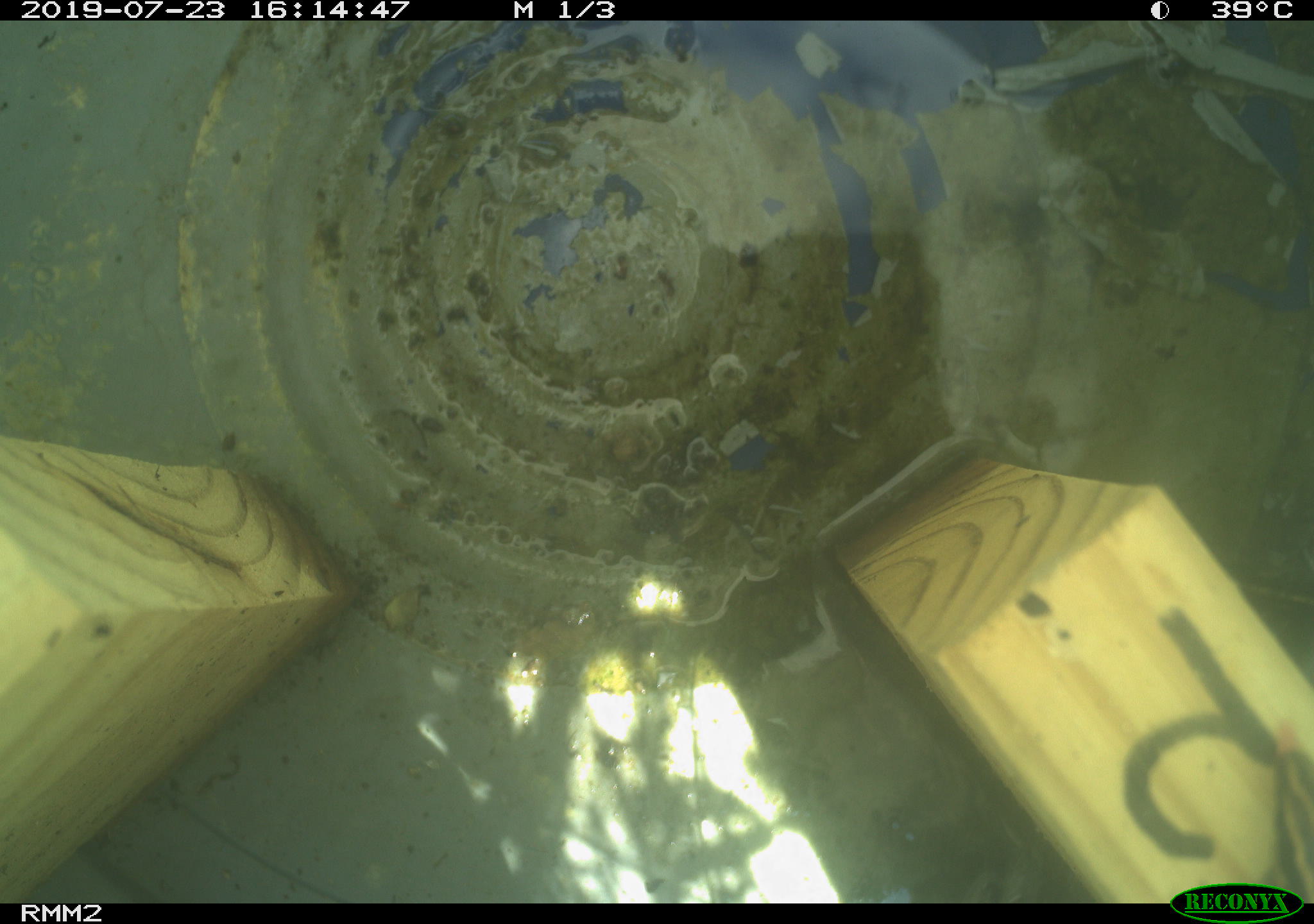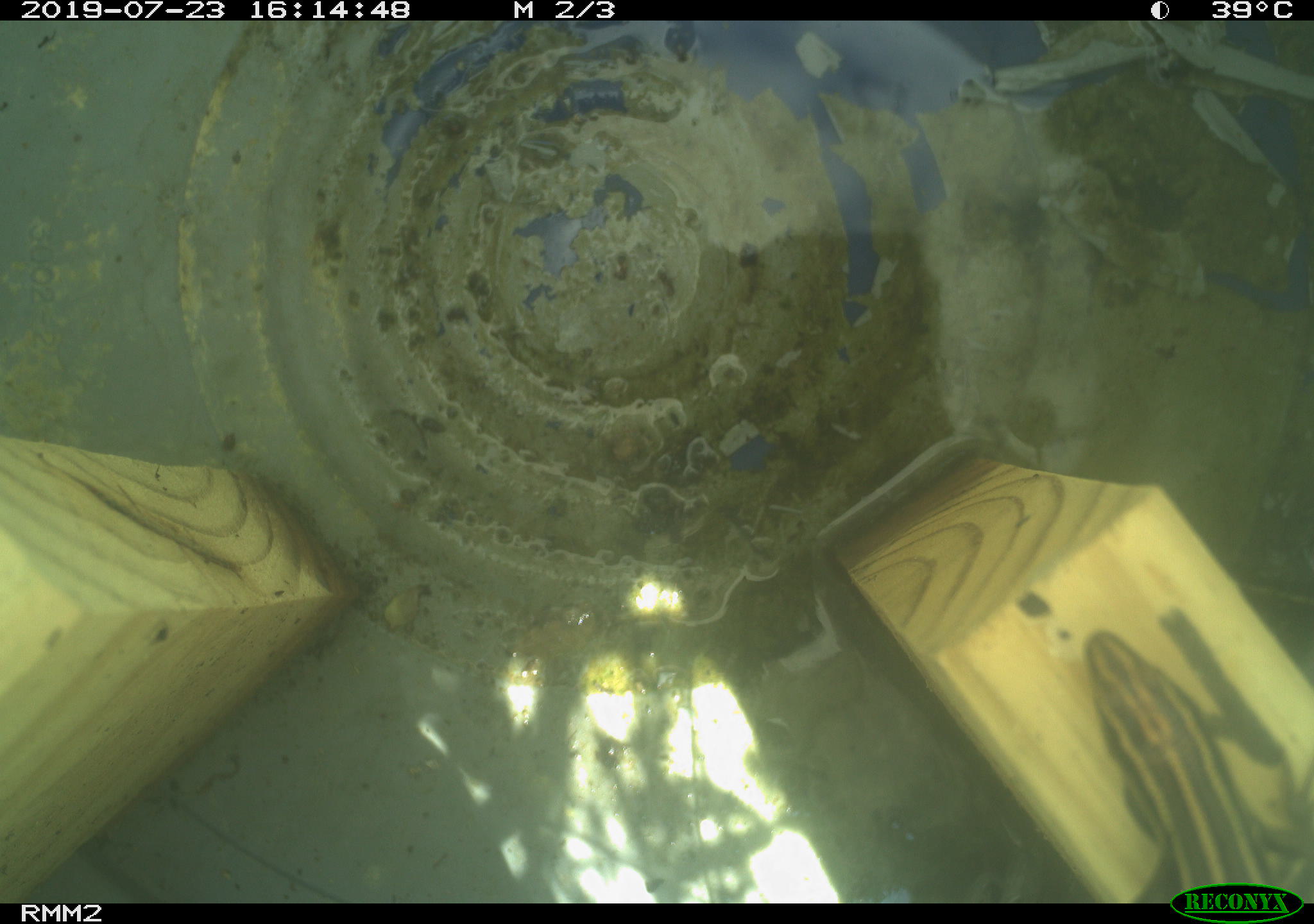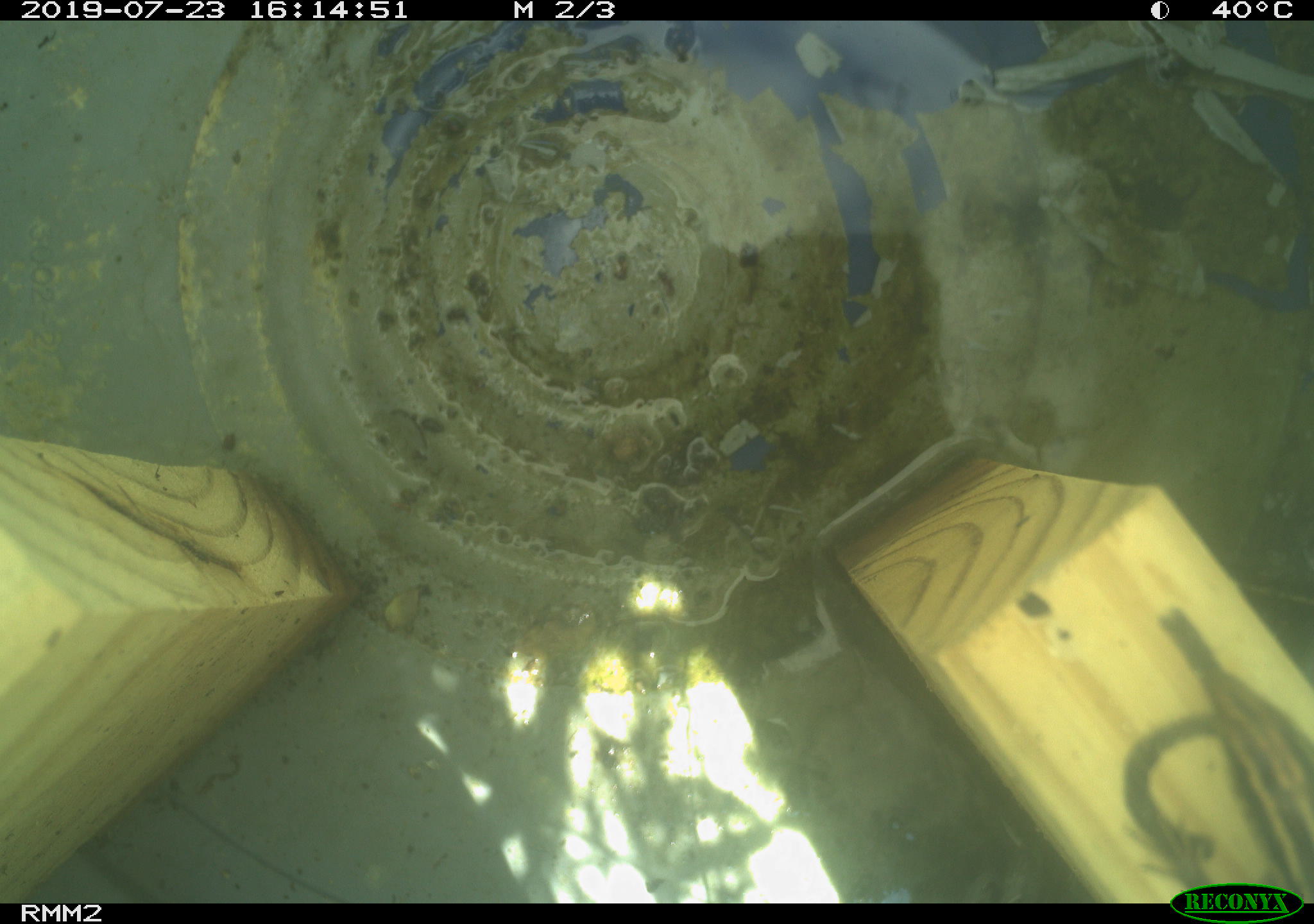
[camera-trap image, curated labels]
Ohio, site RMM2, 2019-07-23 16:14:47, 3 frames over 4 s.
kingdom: Animalia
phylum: Chordata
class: Reptilia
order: Squamata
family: Scincidae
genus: Plestiodon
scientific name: Plestiodon fasciatus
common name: common five-lined skink